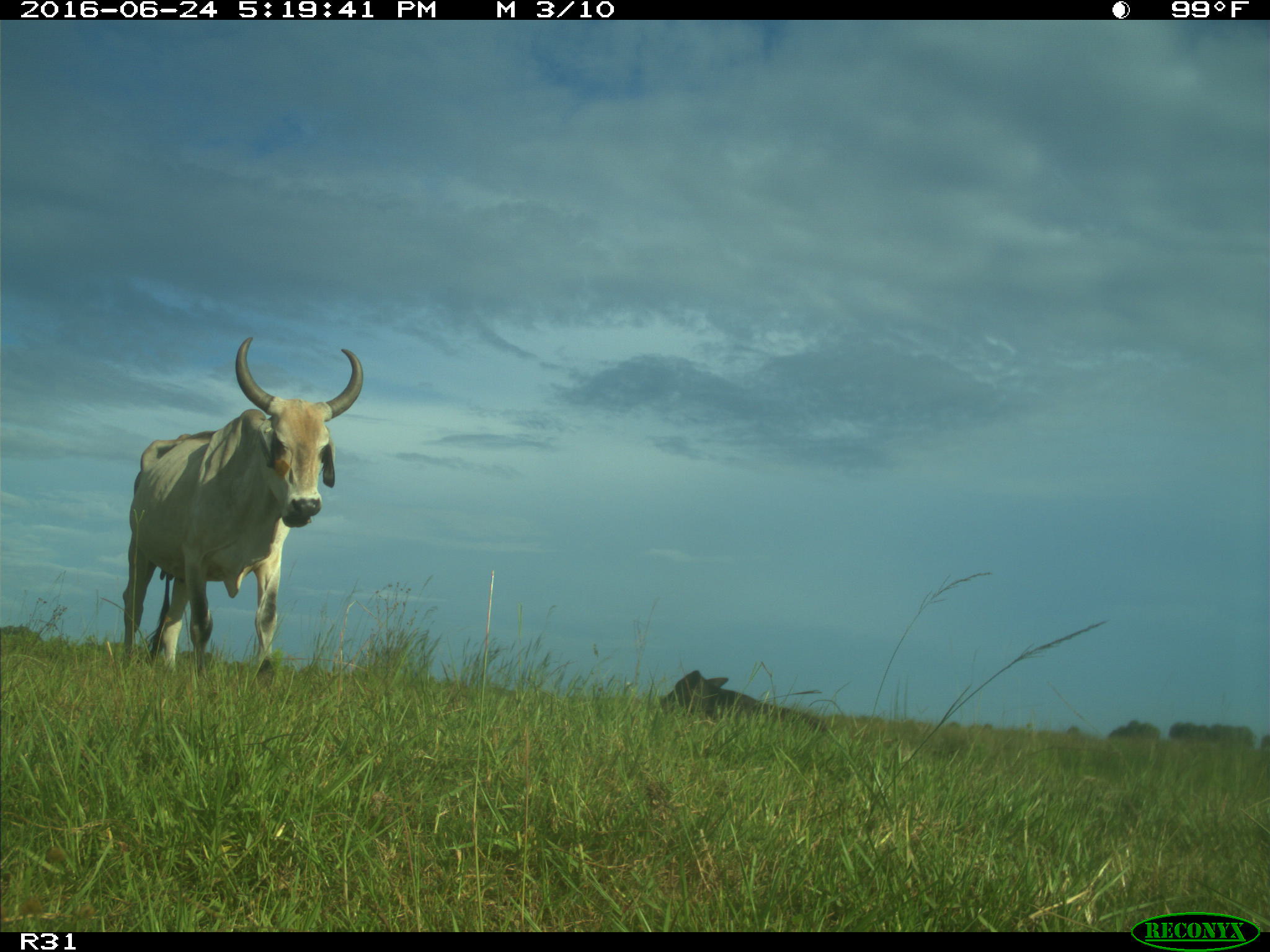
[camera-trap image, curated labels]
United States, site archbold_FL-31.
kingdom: Animalia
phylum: Chordata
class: Mammalia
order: Artiodactyla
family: Bovidae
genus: Bos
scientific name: Bos taurus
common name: domestic cow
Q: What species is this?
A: Bos taurus (domestic cow).